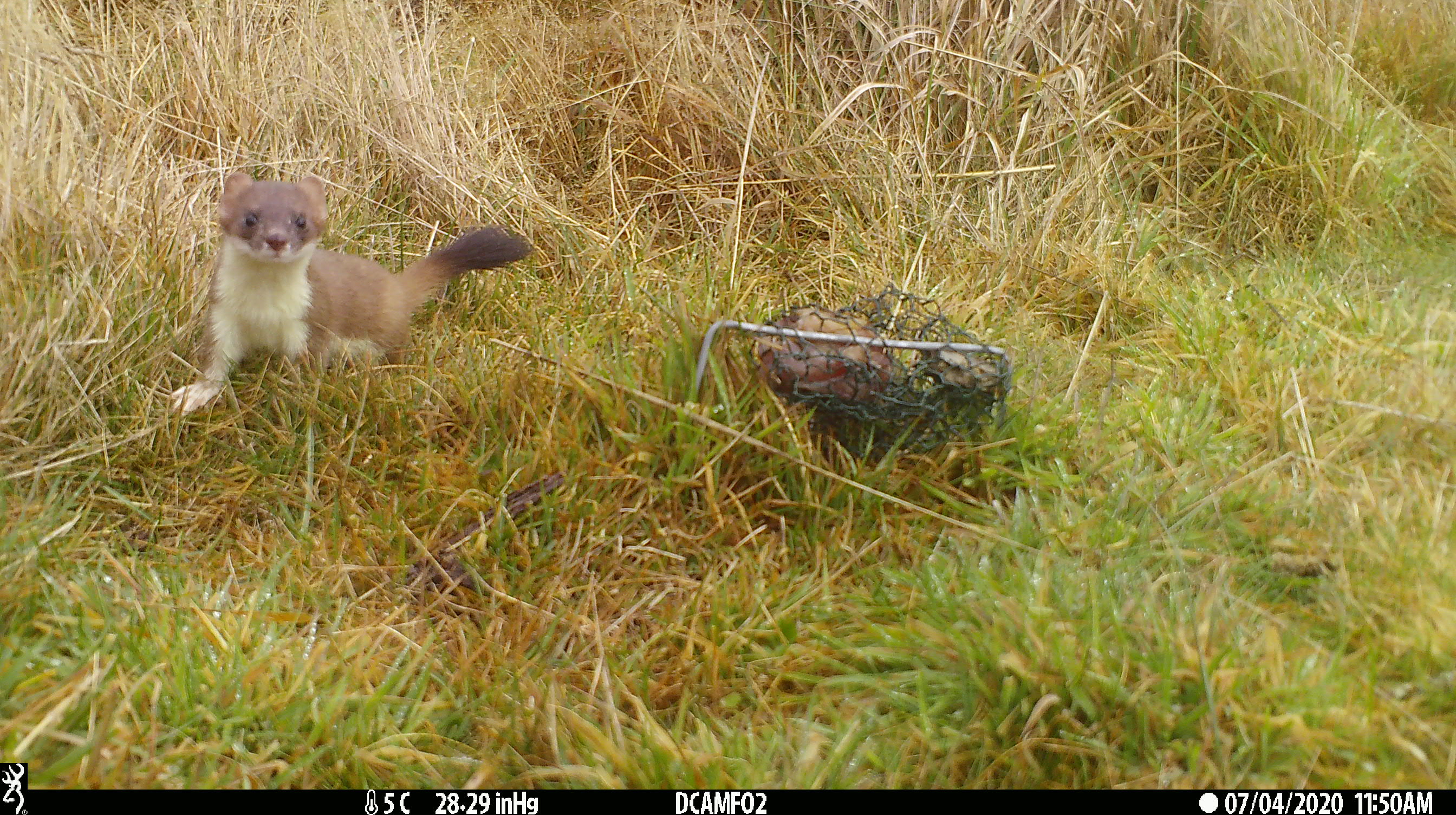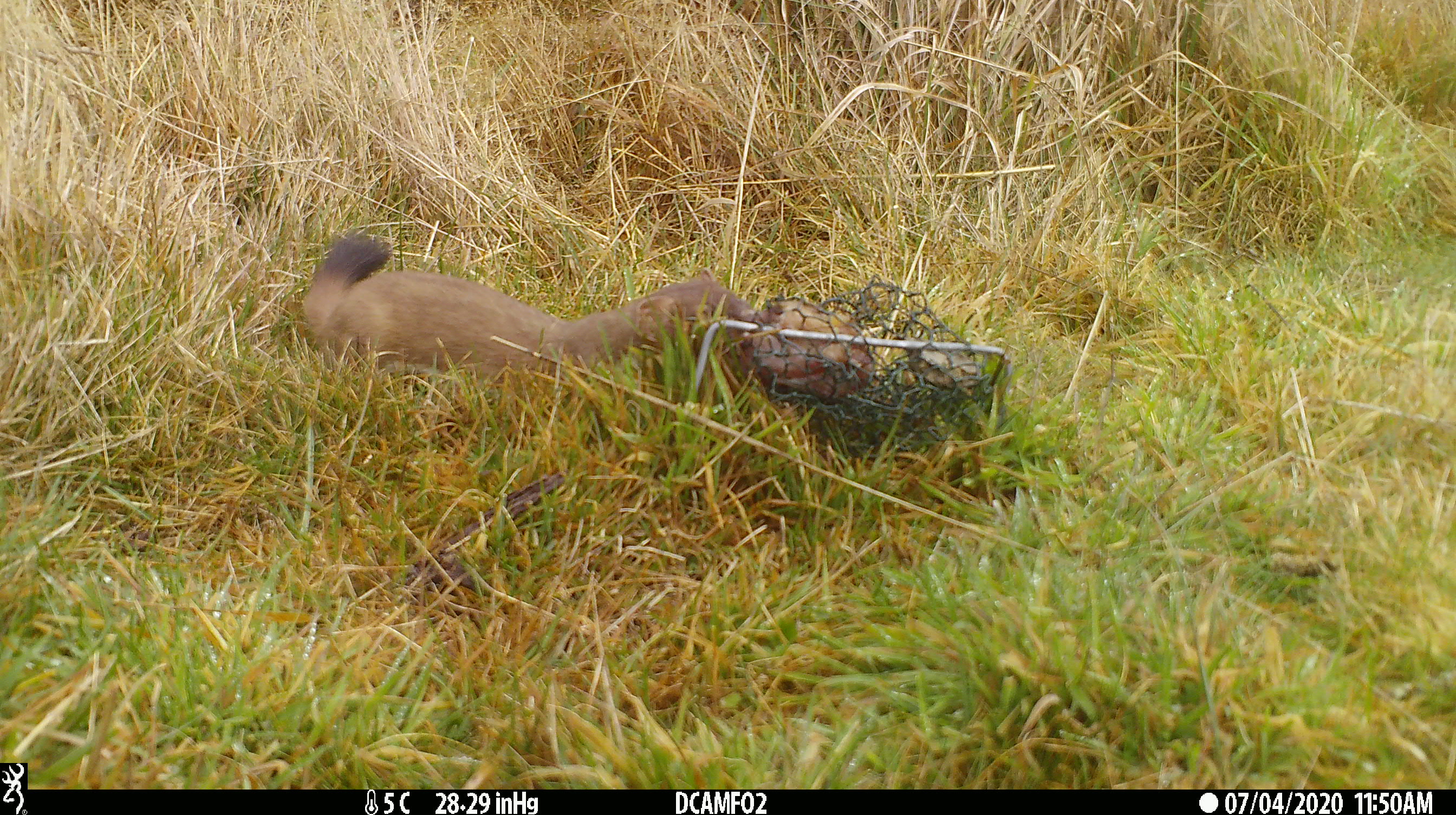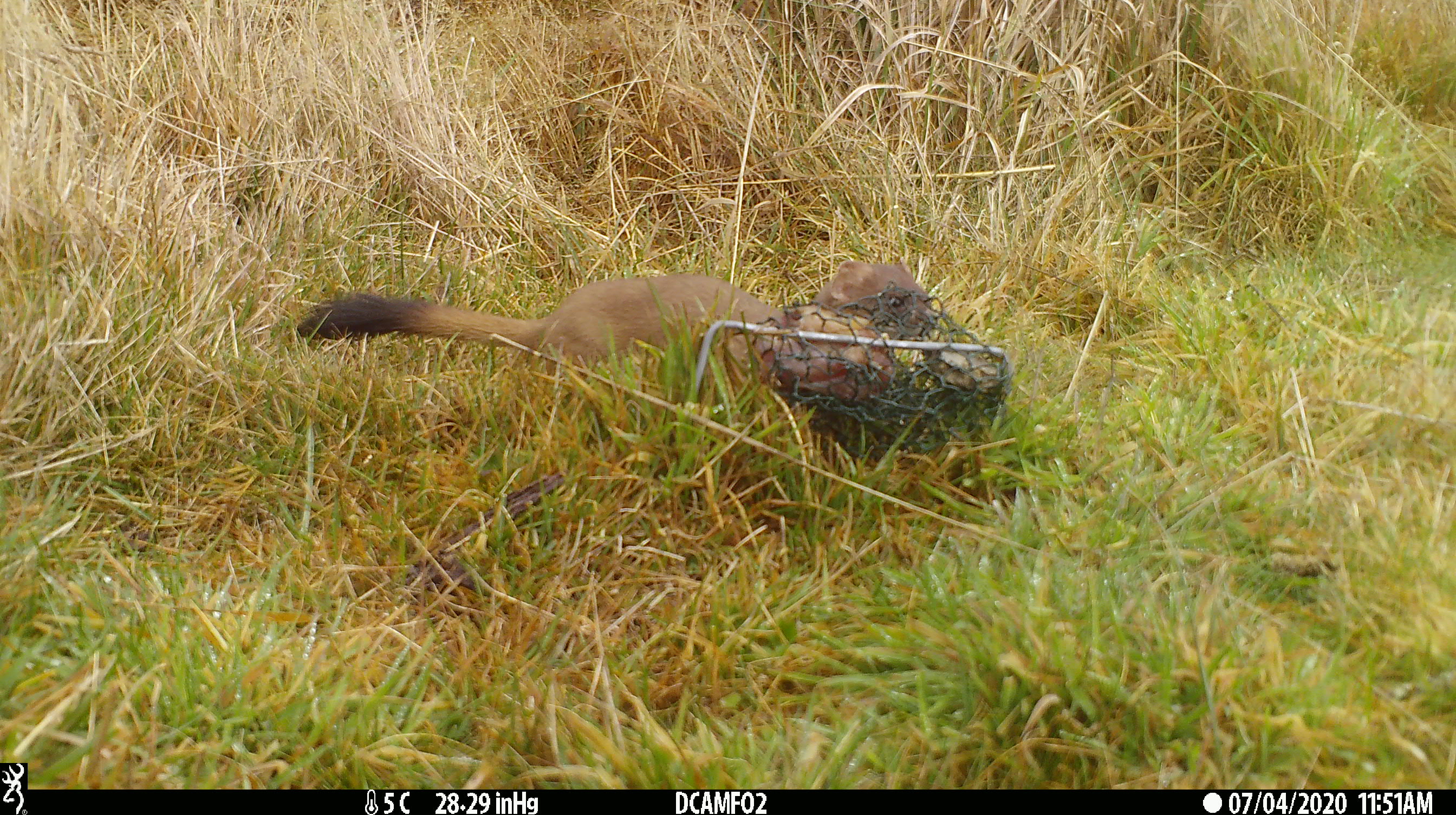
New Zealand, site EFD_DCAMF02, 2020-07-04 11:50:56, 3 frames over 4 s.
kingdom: Animalia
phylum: Chordata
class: Mammalia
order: Carnivora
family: Mustelidae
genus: Mustela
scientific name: Mustela erminea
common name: stoat